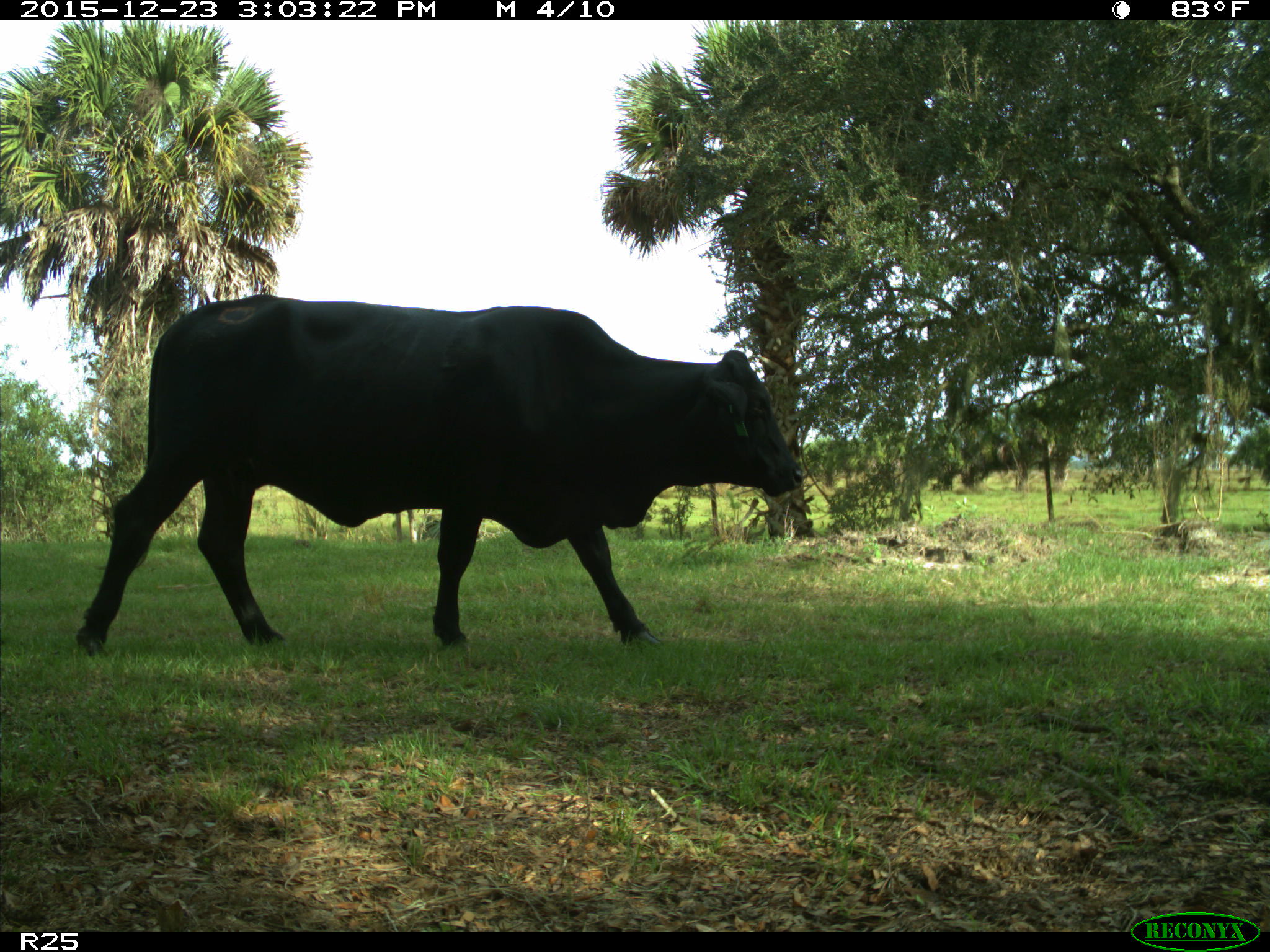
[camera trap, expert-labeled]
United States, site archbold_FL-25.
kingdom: Animalia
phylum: Chordata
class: Mammalia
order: Artiodactyla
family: Bovidae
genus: Bos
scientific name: Bos taurus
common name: domestic cow